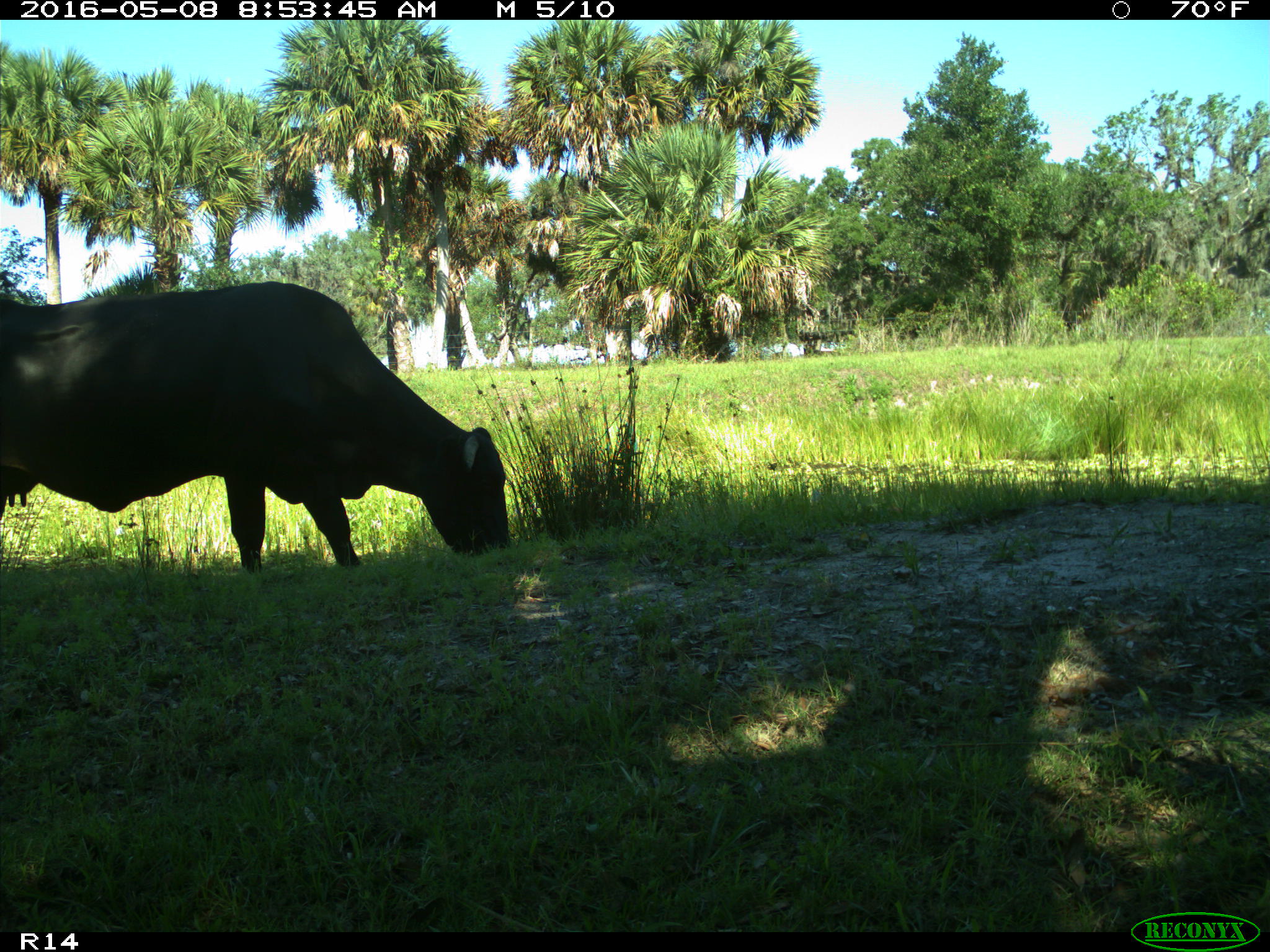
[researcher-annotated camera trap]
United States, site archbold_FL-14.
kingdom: Animalia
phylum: Chordata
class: Mammalia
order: Artiodactyla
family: Bovidae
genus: Bos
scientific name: Bos taurus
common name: domestic cow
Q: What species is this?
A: Bos taurus (domestic cow).